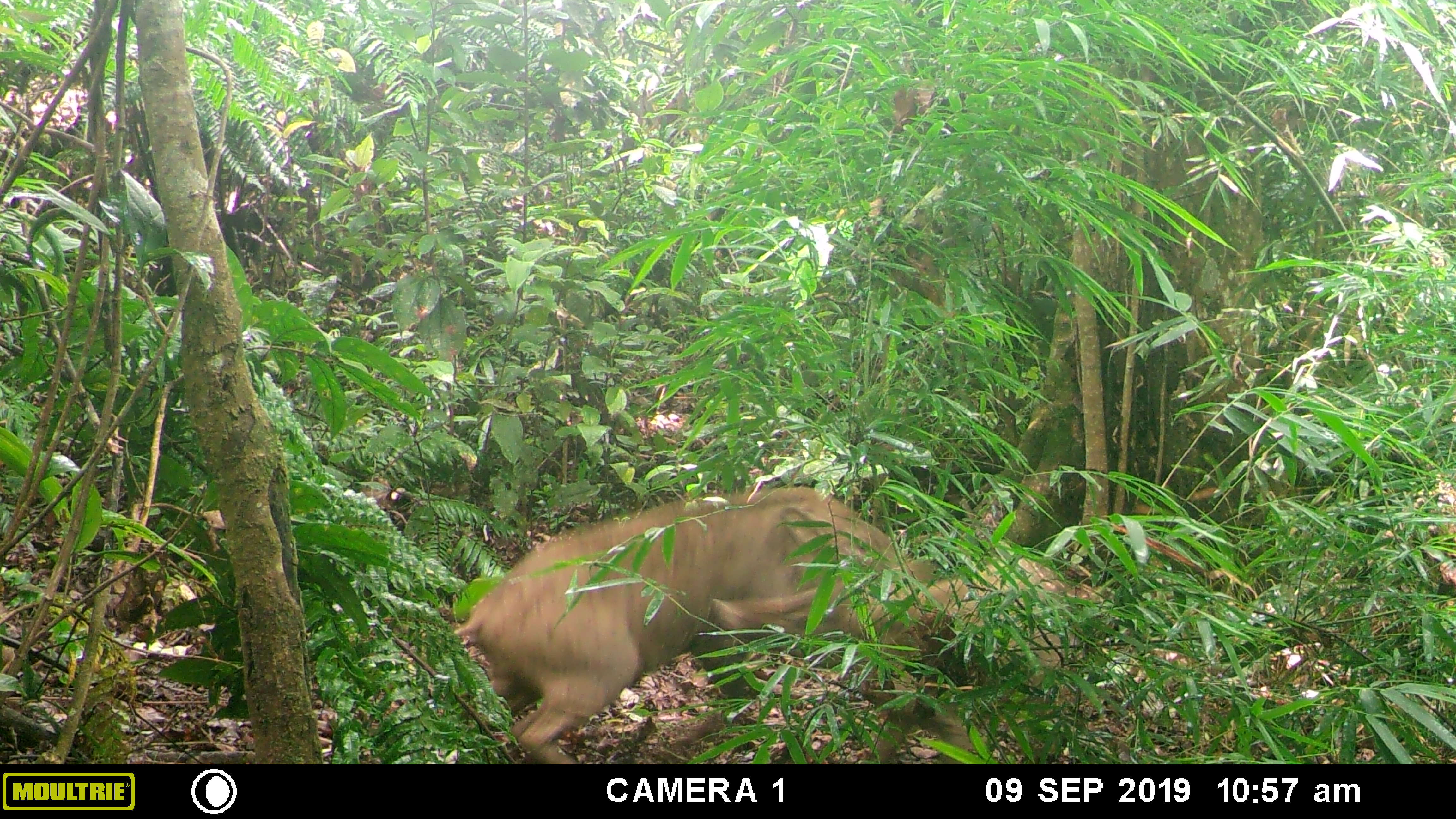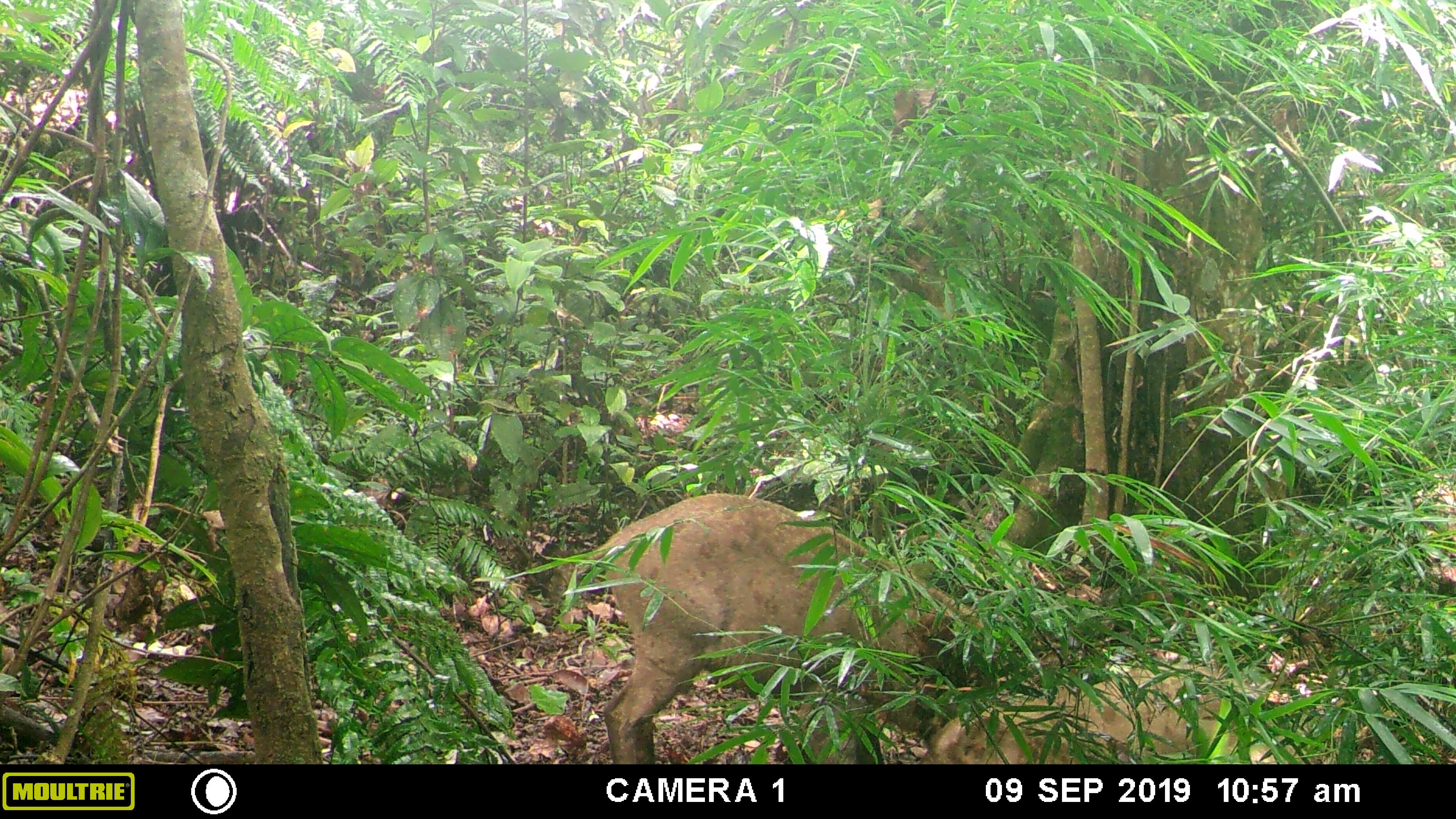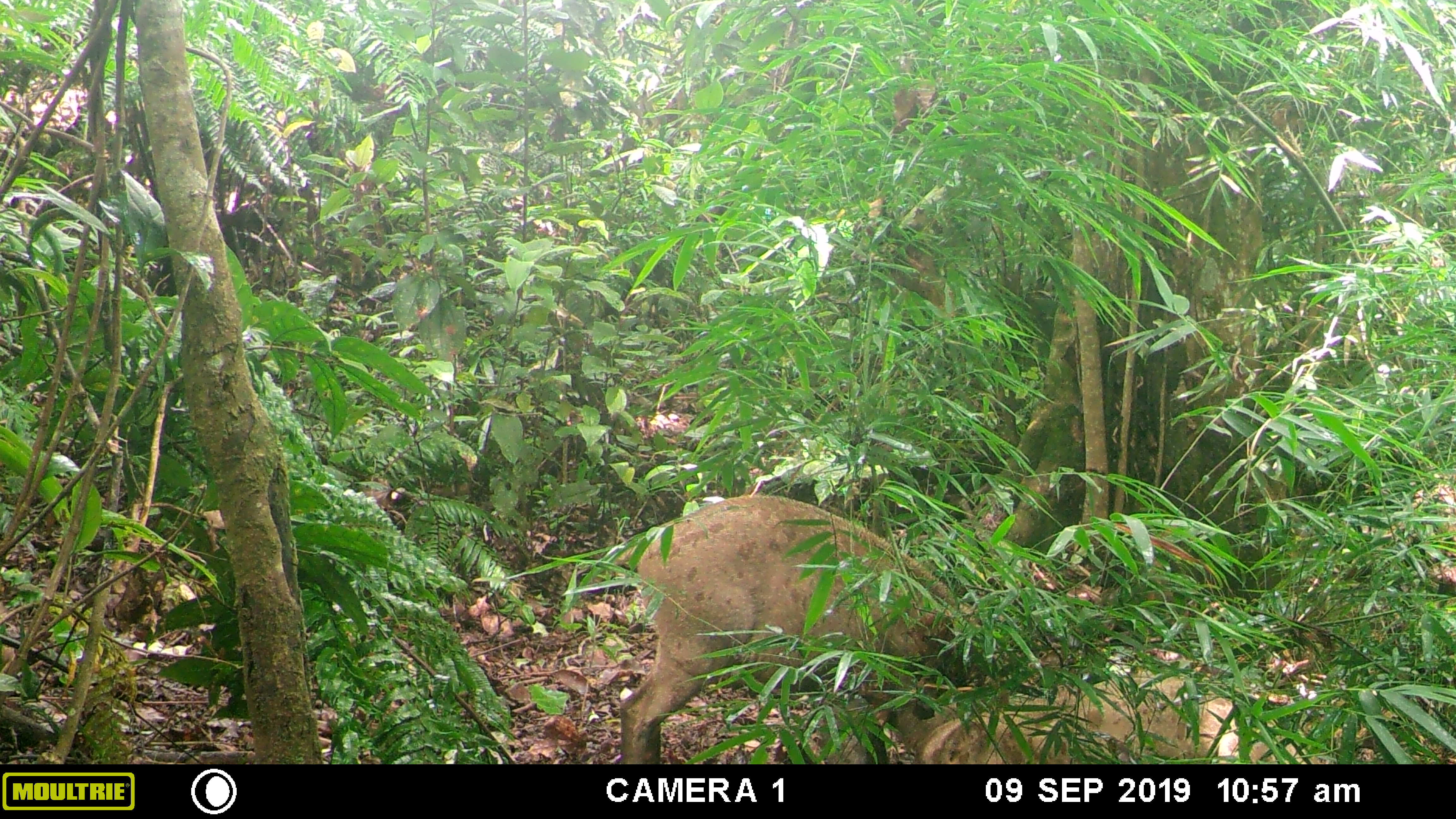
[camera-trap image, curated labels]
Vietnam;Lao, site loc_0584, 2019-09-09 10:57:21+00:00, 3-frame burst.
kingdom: Animalia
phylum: Chordata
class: Mammalia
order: Artiodactyla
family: Suidae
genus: Sus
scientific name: Sus scrofa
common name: eurasian wild pig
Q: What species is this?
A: Eurasian wild pig (Sus scrofa).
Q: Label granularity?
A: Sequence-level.